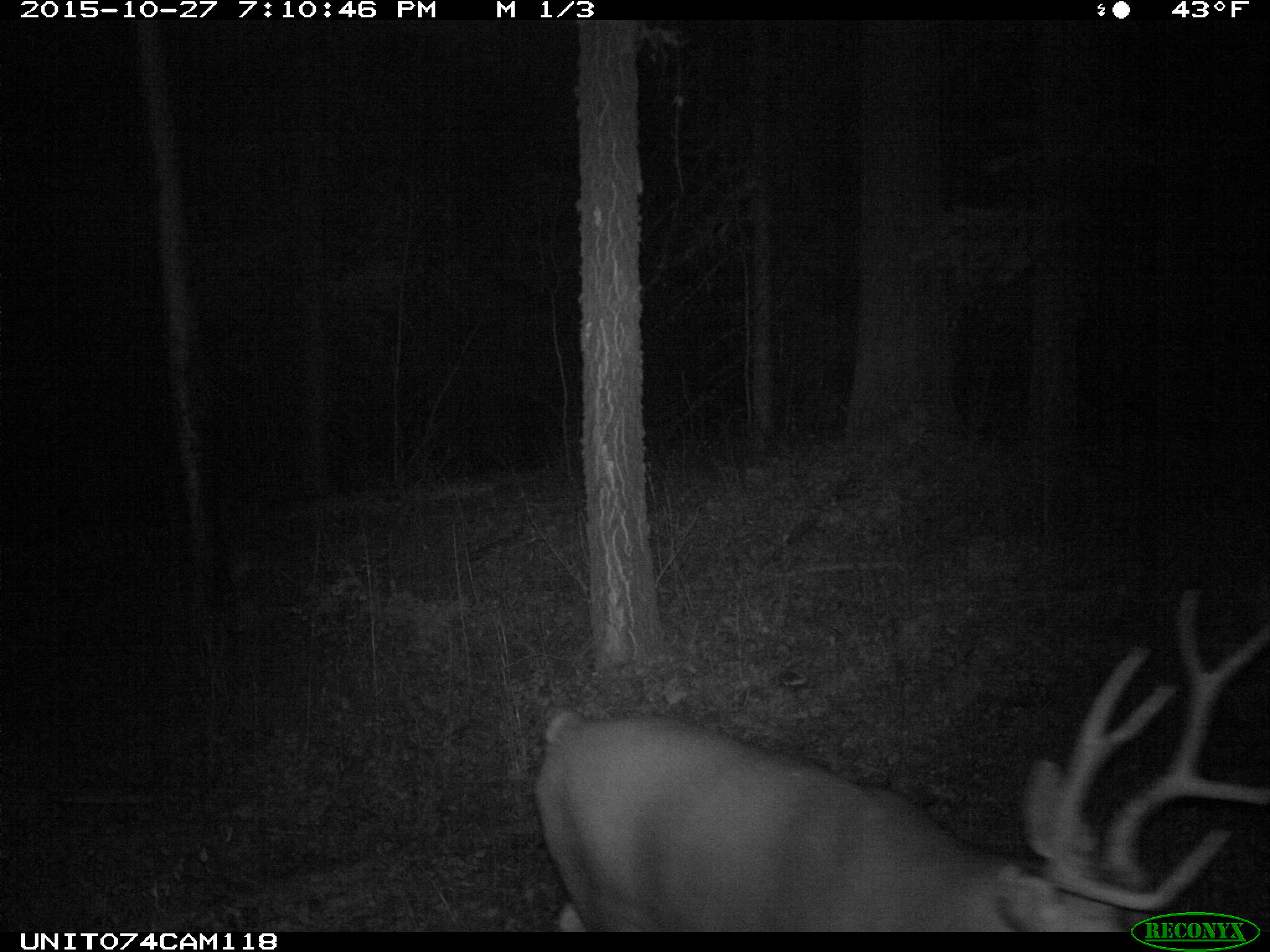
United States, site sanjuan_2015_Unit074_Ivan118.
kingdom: Animalia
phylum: Chordata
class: Mammalia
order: Artiodactyla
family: Cervidae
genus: Odocoileus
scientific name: Odocoileus hemionus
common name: mule deer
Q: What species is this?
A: Odocoileus hemionus (mule deer).